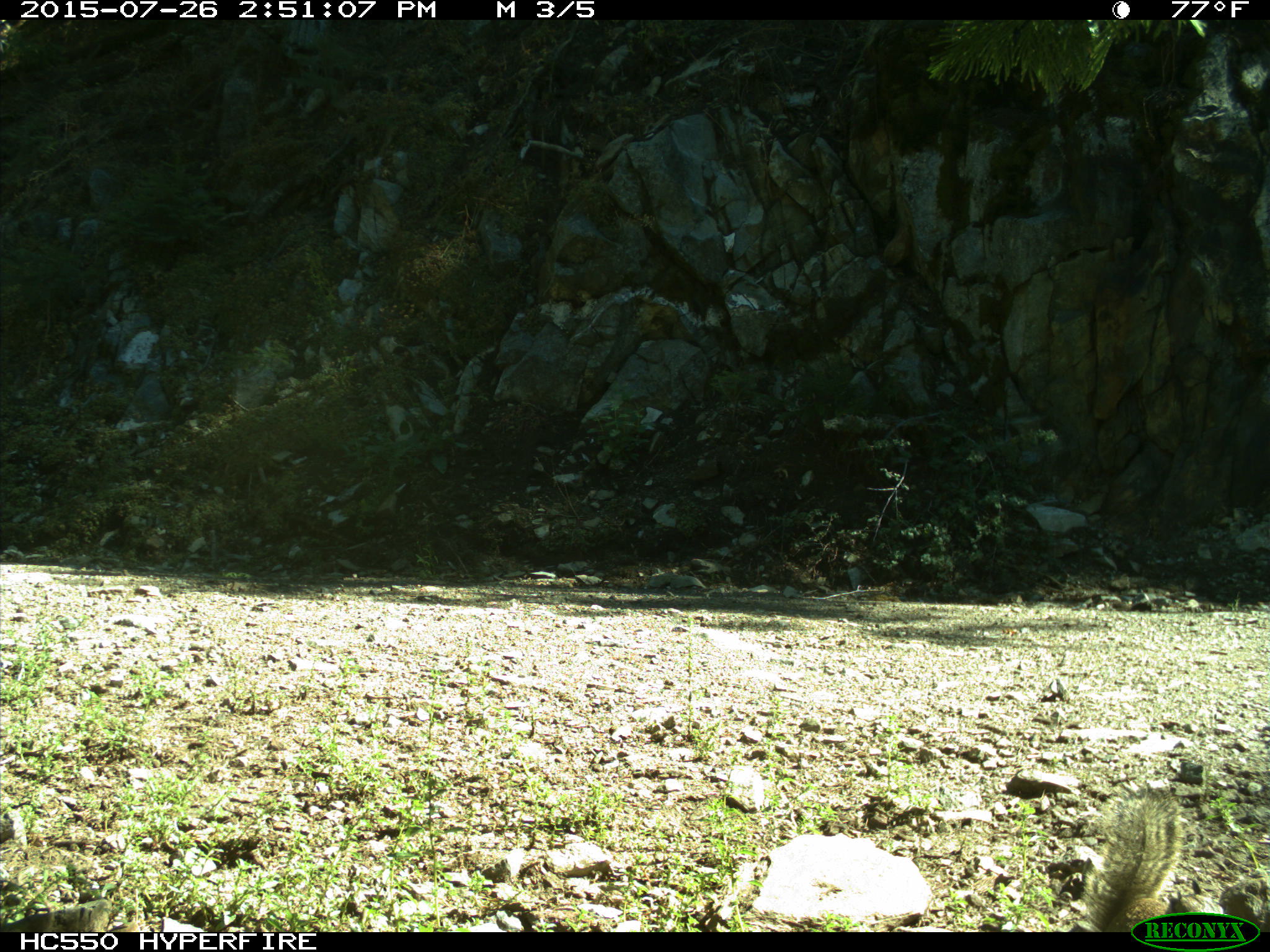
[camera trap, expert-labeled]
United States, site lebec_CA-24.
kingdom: Animalia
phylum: Chordata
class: Mammalia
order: Rodentia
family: Sciuridae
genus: Otospermophilus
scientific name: Otospermophilus beecheyi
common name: california ground squirrel